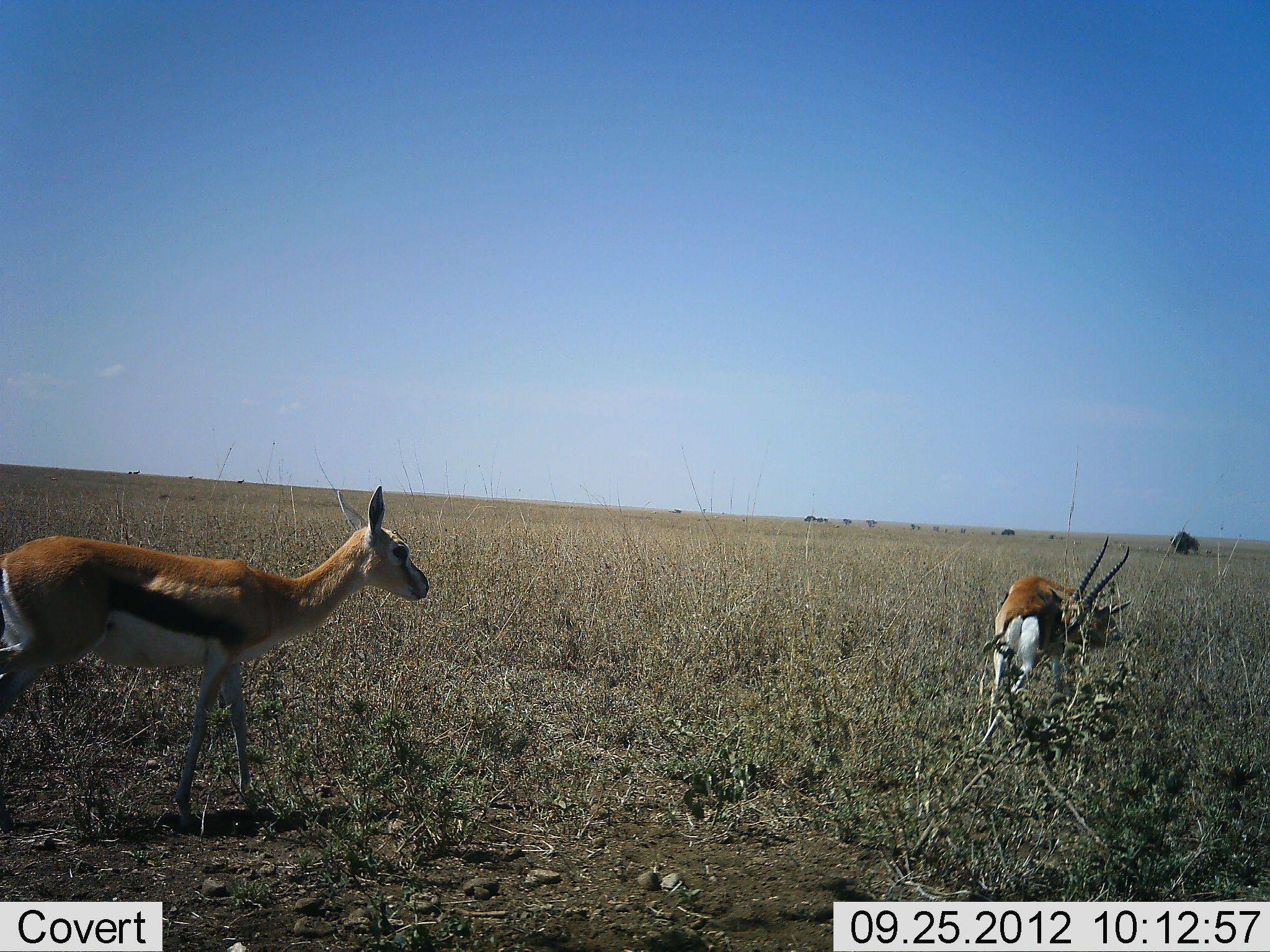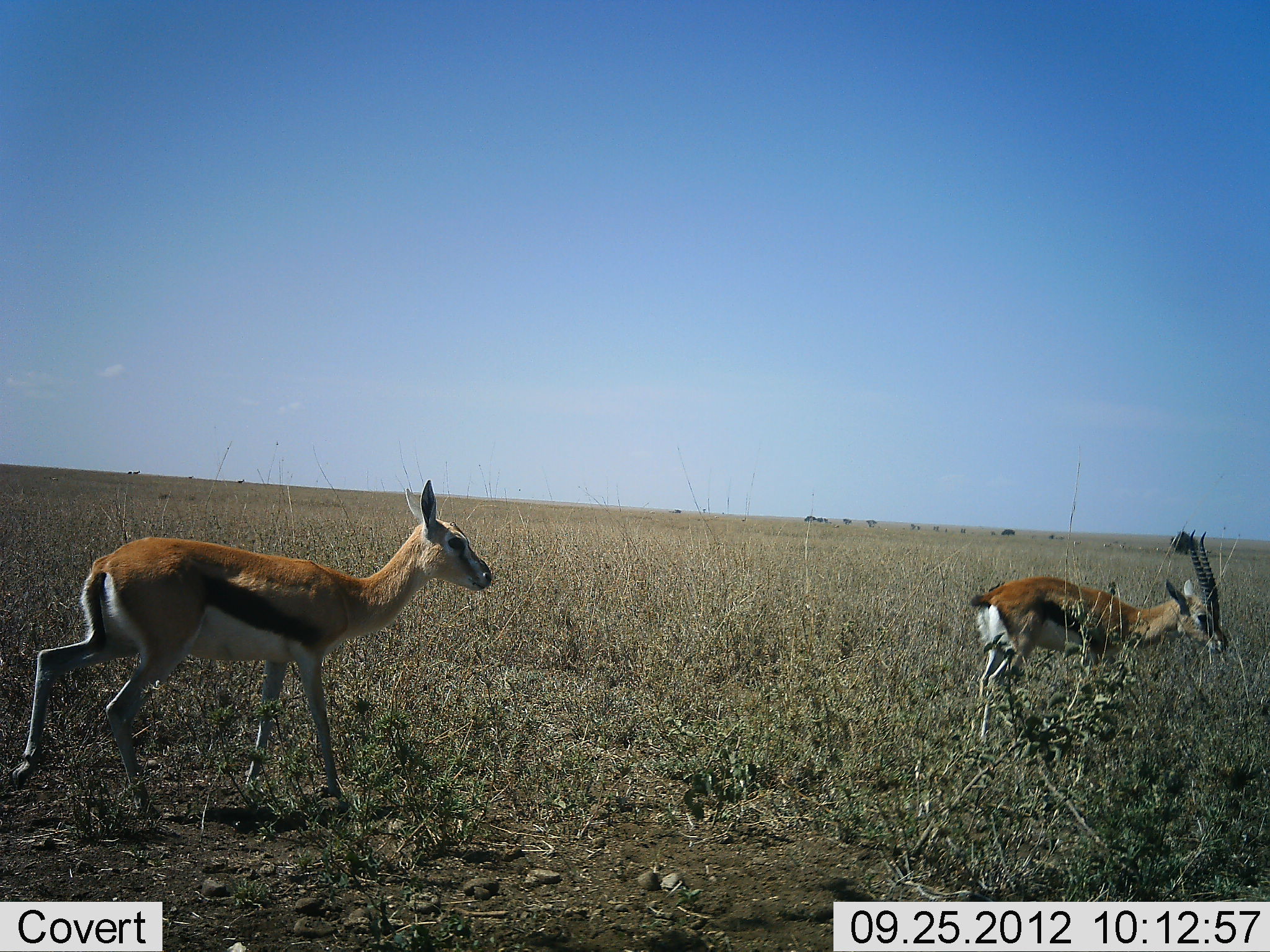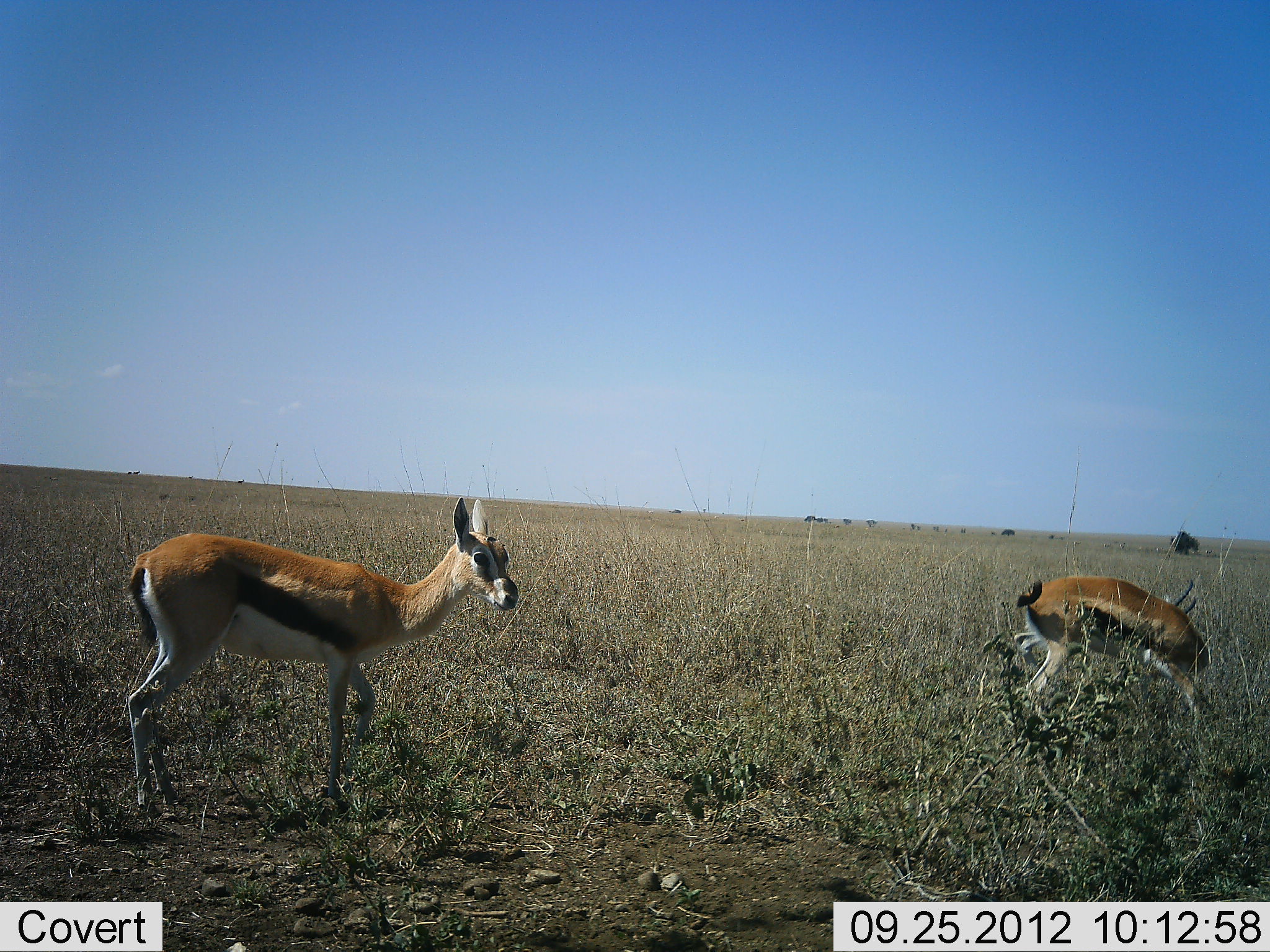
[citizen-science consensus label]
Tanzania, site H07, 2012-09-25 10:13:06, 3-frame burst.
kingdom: Animalia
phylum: Chordata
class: Mammalia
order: Artiodactyla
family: Bovidae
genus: Eudorcas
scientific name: Eudorcas thomsonii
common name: thomson's gazelle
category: gazellethomsons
Gazellethomsons (thomson's gazelle) (Eudorcas thomsonii), count 2. Behavior (volunteer vote fractions): standing 0%, resting 0%, moving 90%, interacting 0%. Young present (vote fraction): 10%. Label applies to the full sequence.